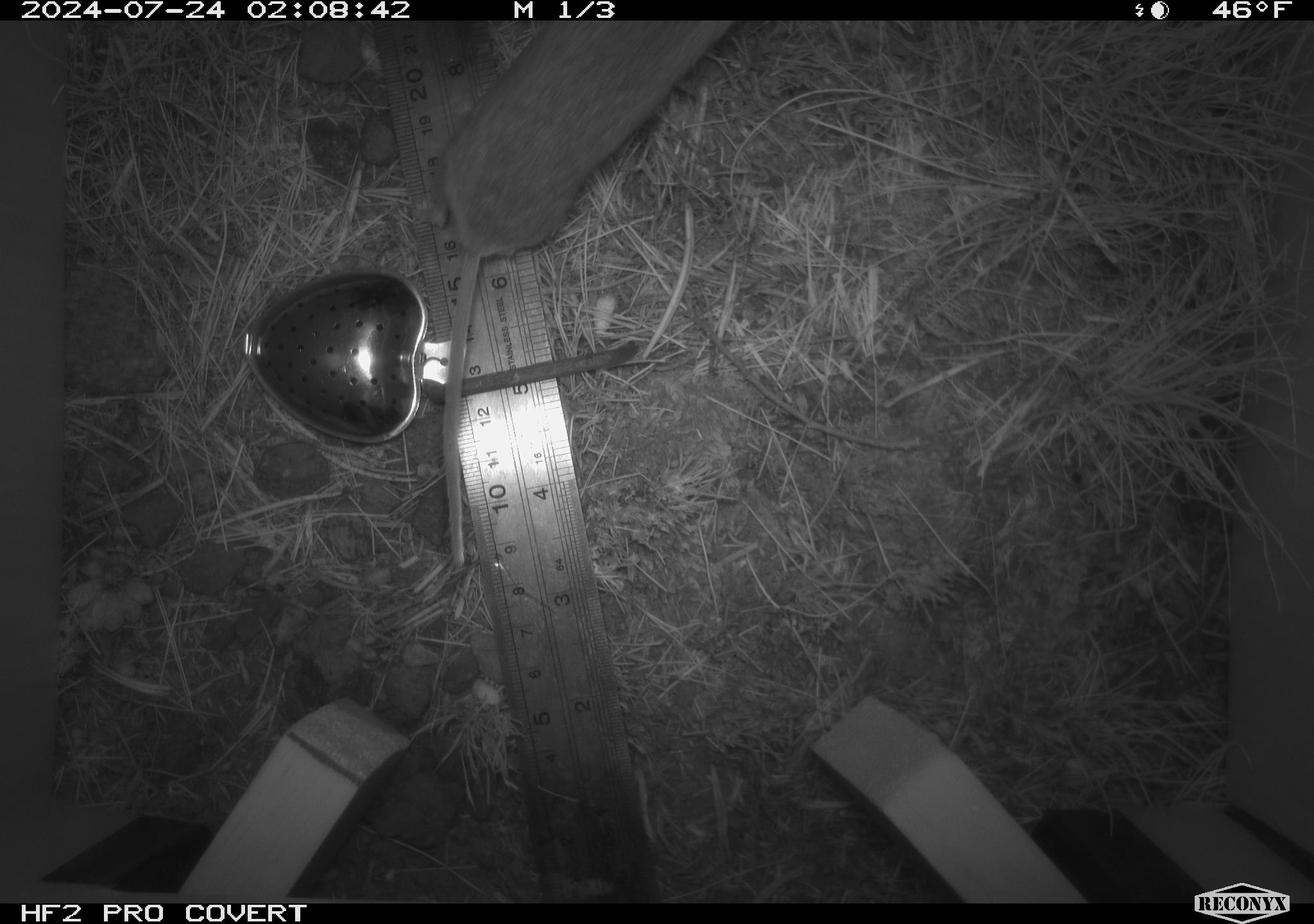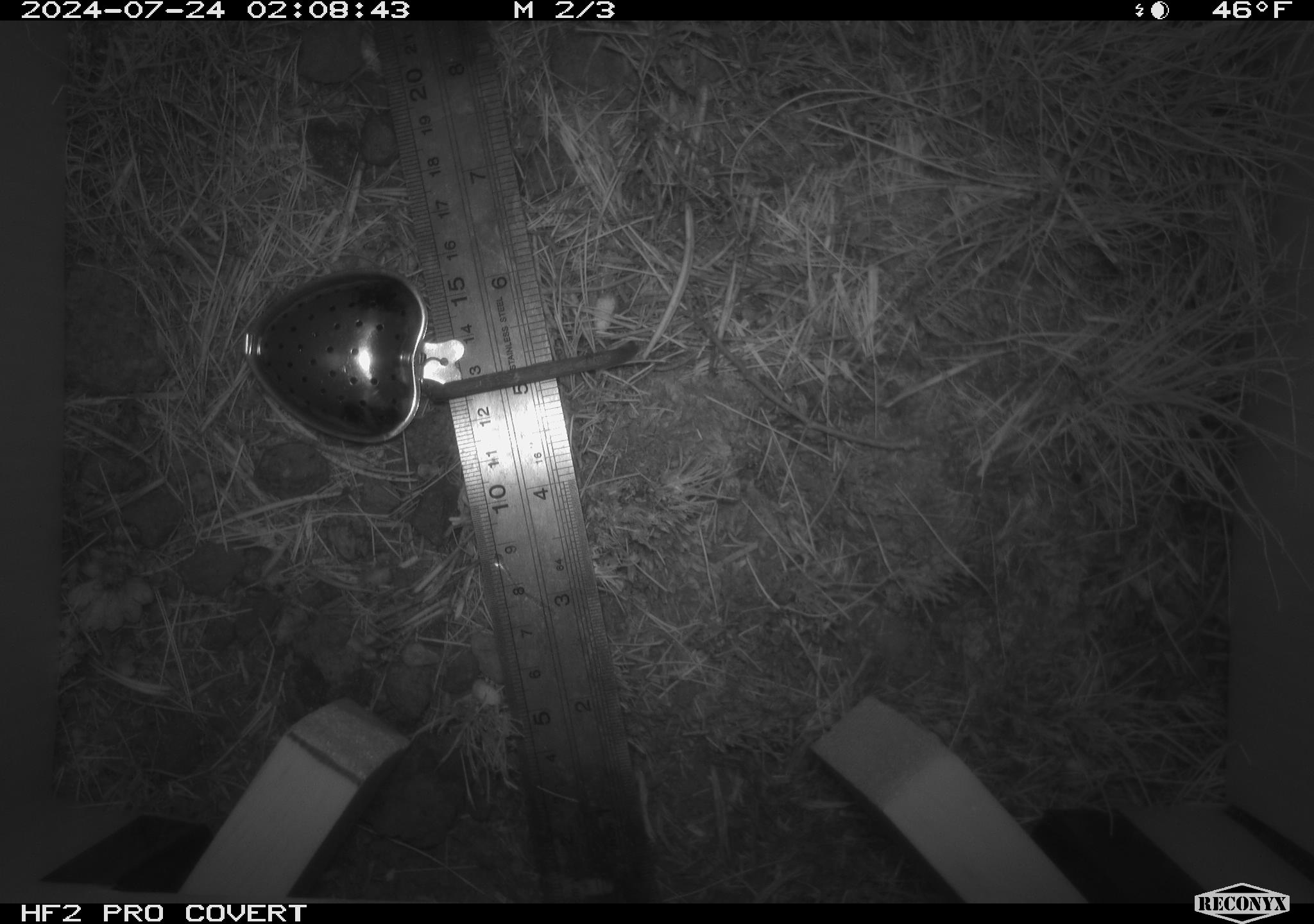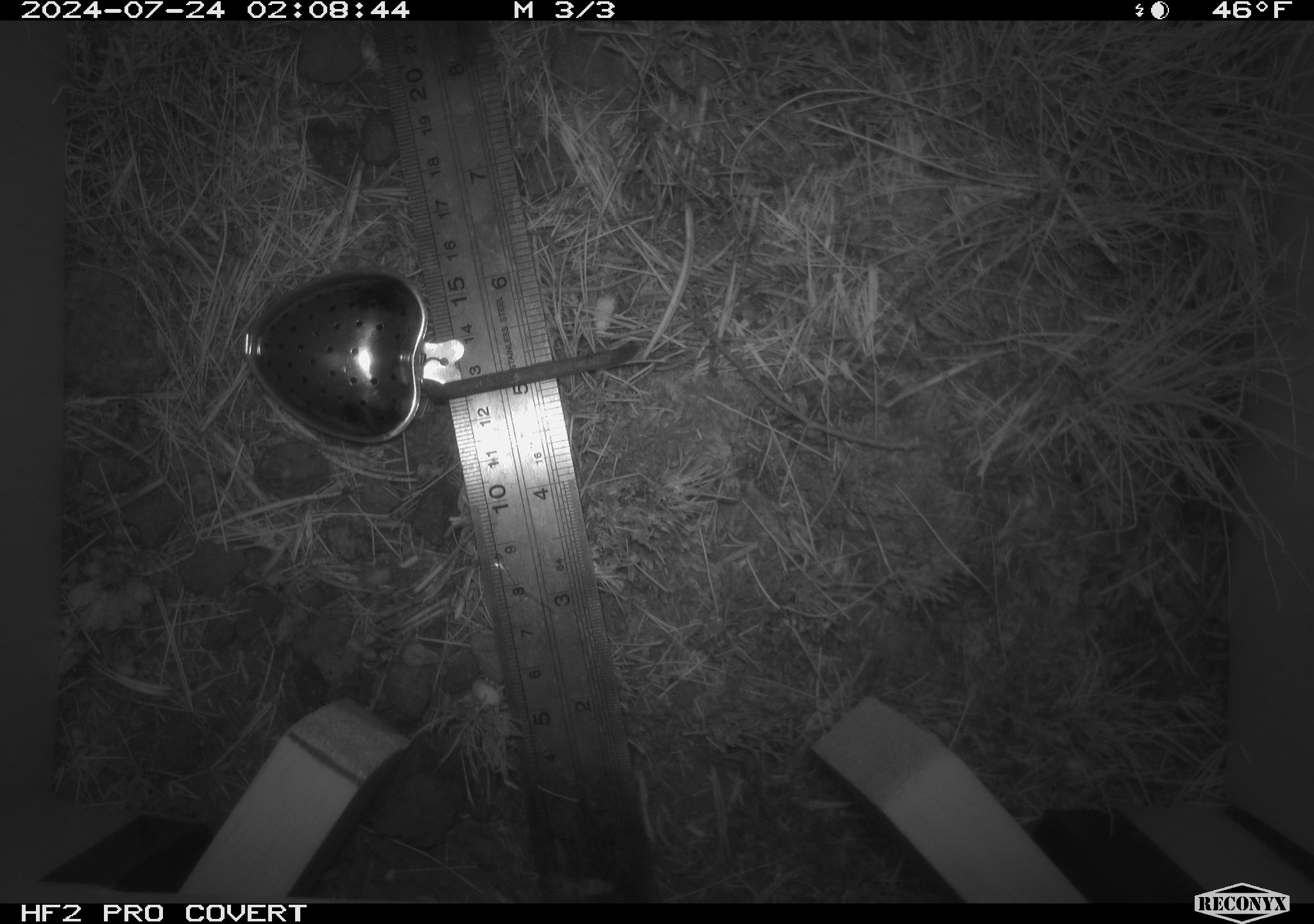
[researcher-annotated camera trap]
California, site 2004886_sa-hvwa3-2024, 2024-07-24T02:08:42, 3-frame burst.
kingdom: Animalia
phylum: Chordata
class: Mammalia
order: Rodentia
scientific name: Rodentia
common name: mouse species